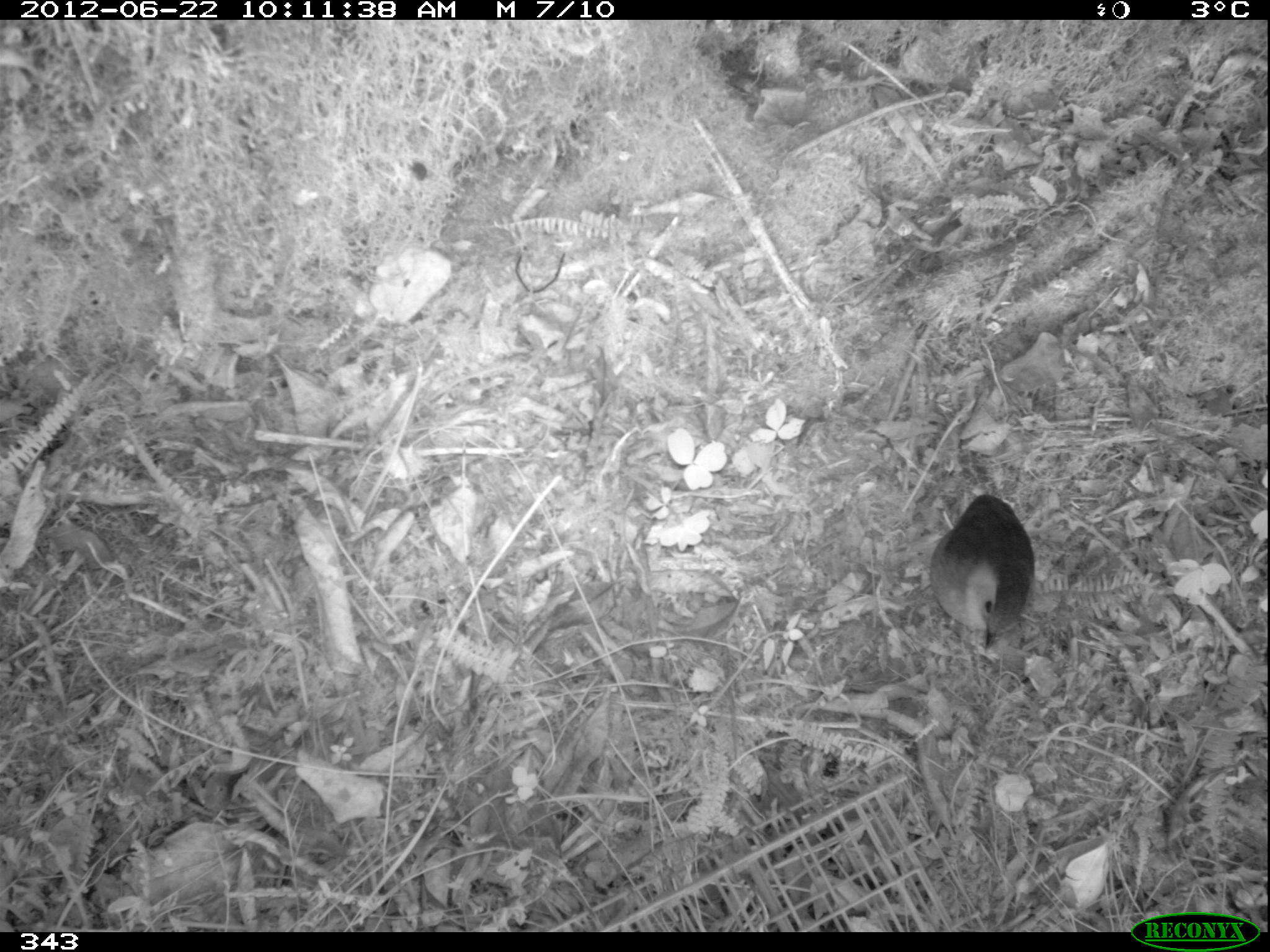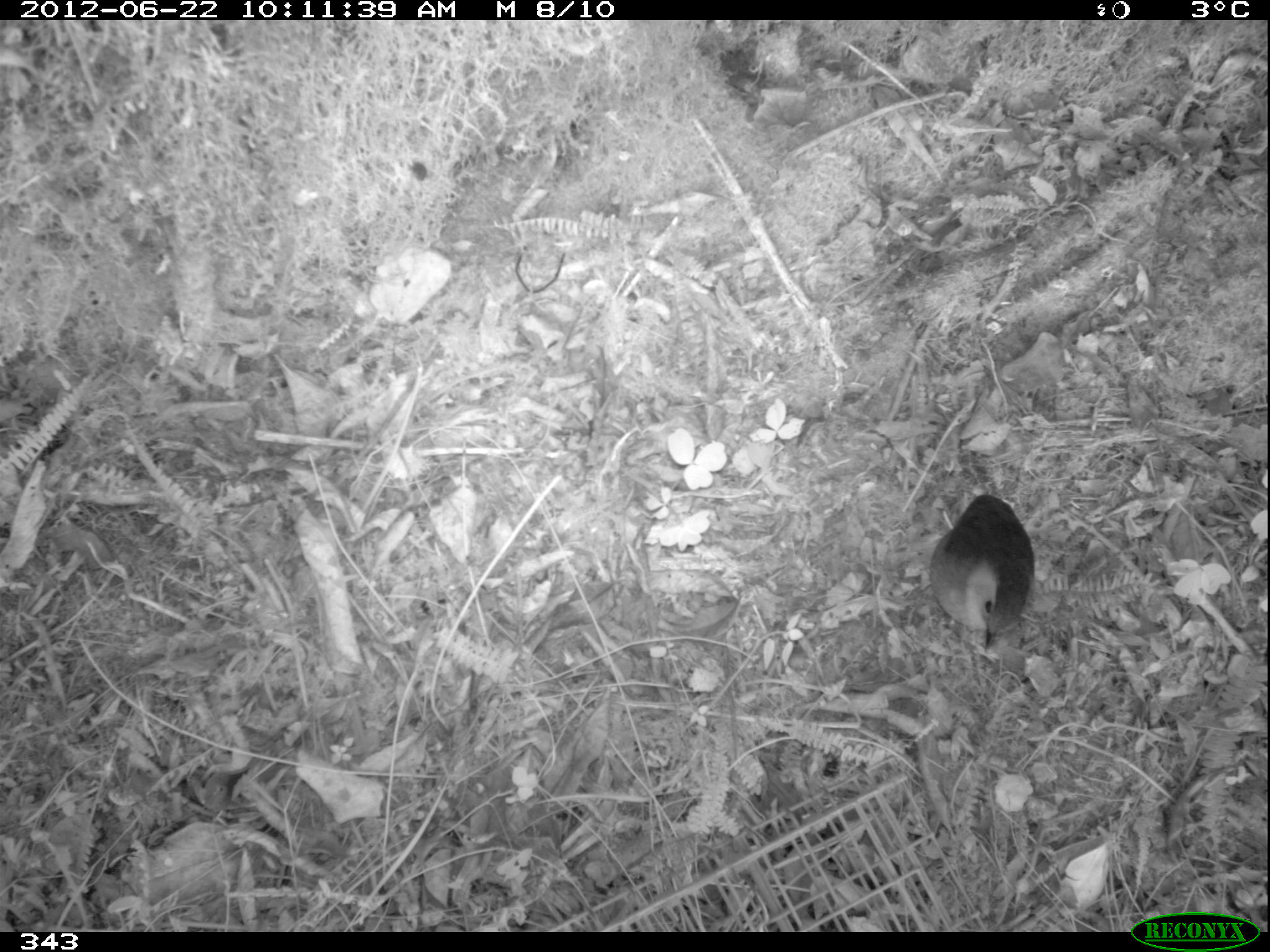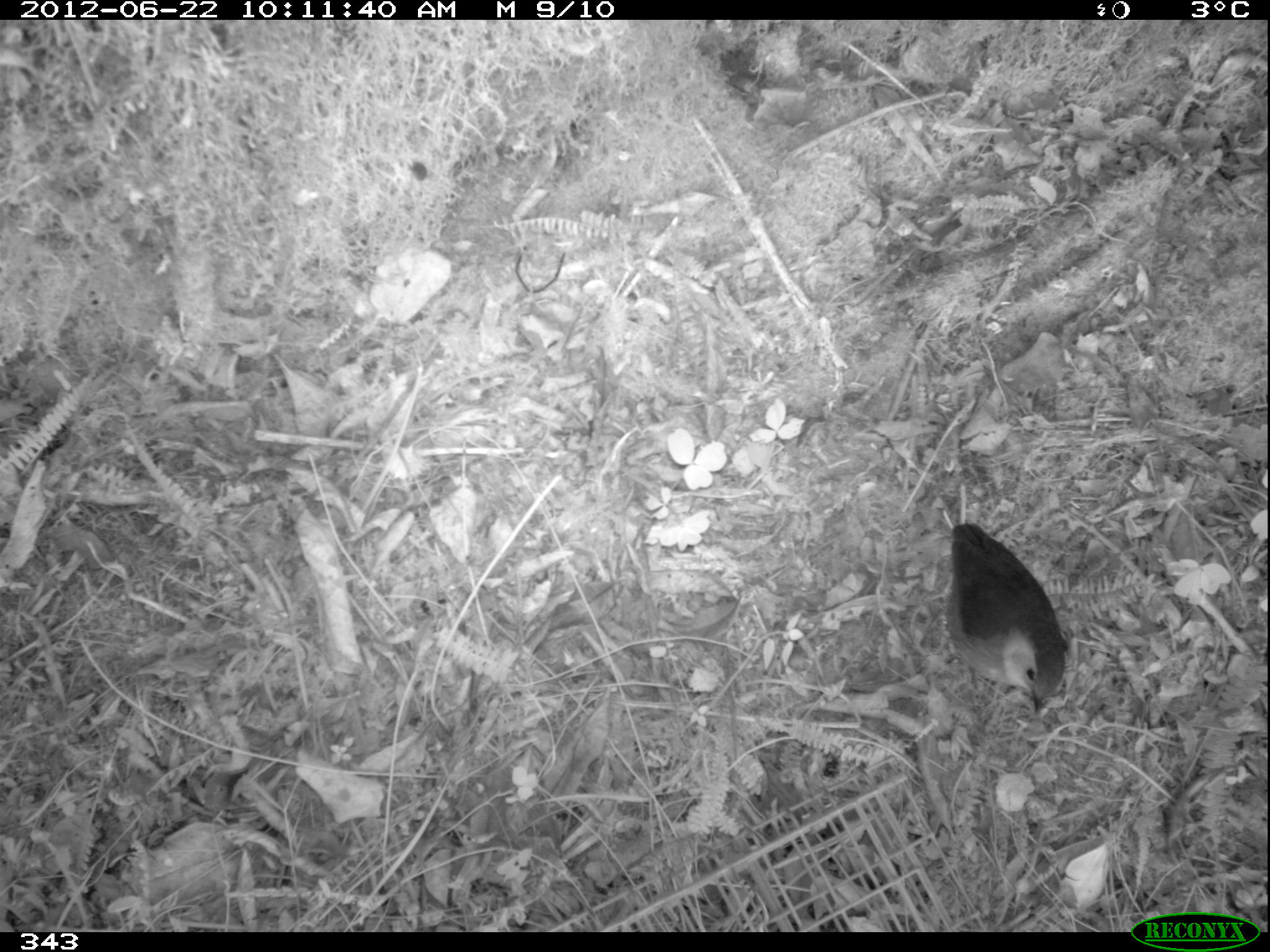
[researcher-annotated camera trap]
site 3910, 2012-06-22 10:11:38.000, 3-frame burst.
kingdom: Animalia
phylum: Chordata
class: Aves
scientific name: Aves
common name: bird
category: unknown bird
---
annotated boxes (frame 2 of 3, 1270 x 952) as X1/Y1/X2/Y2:
unknown bird: 930/493/1035/650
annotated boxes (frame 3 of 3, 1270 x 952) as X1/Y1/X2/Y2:
unknown bird: 944/521/1067/716